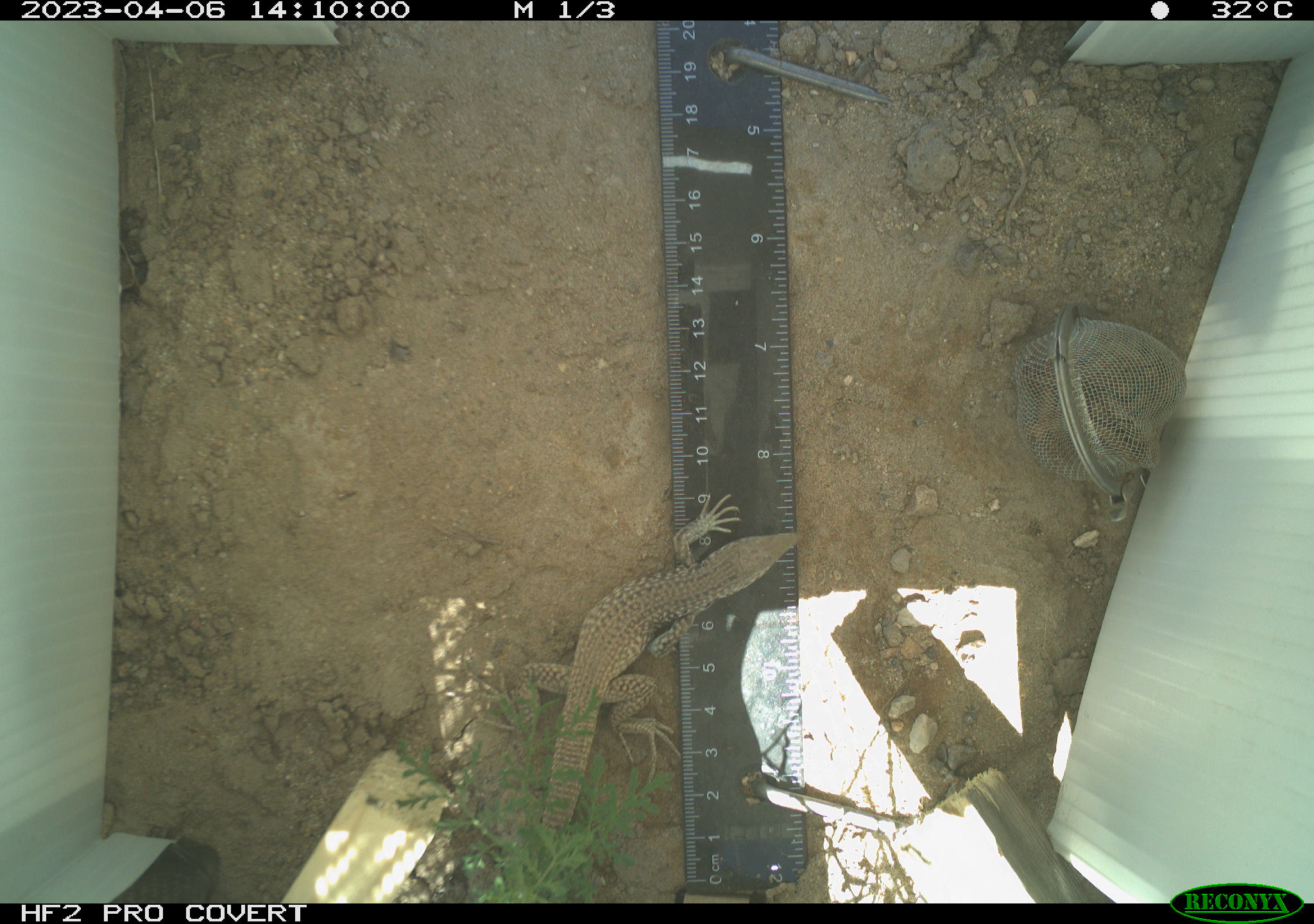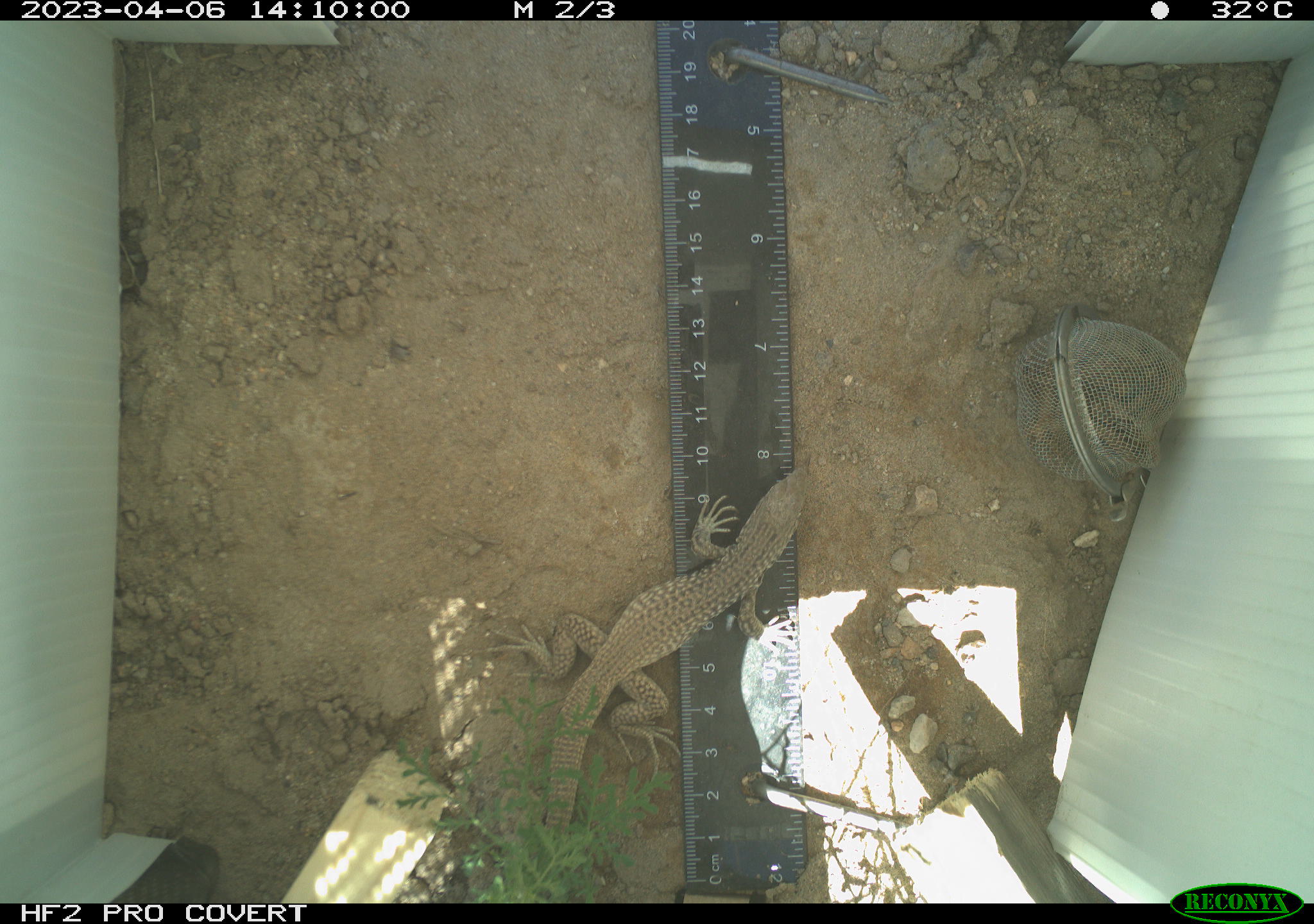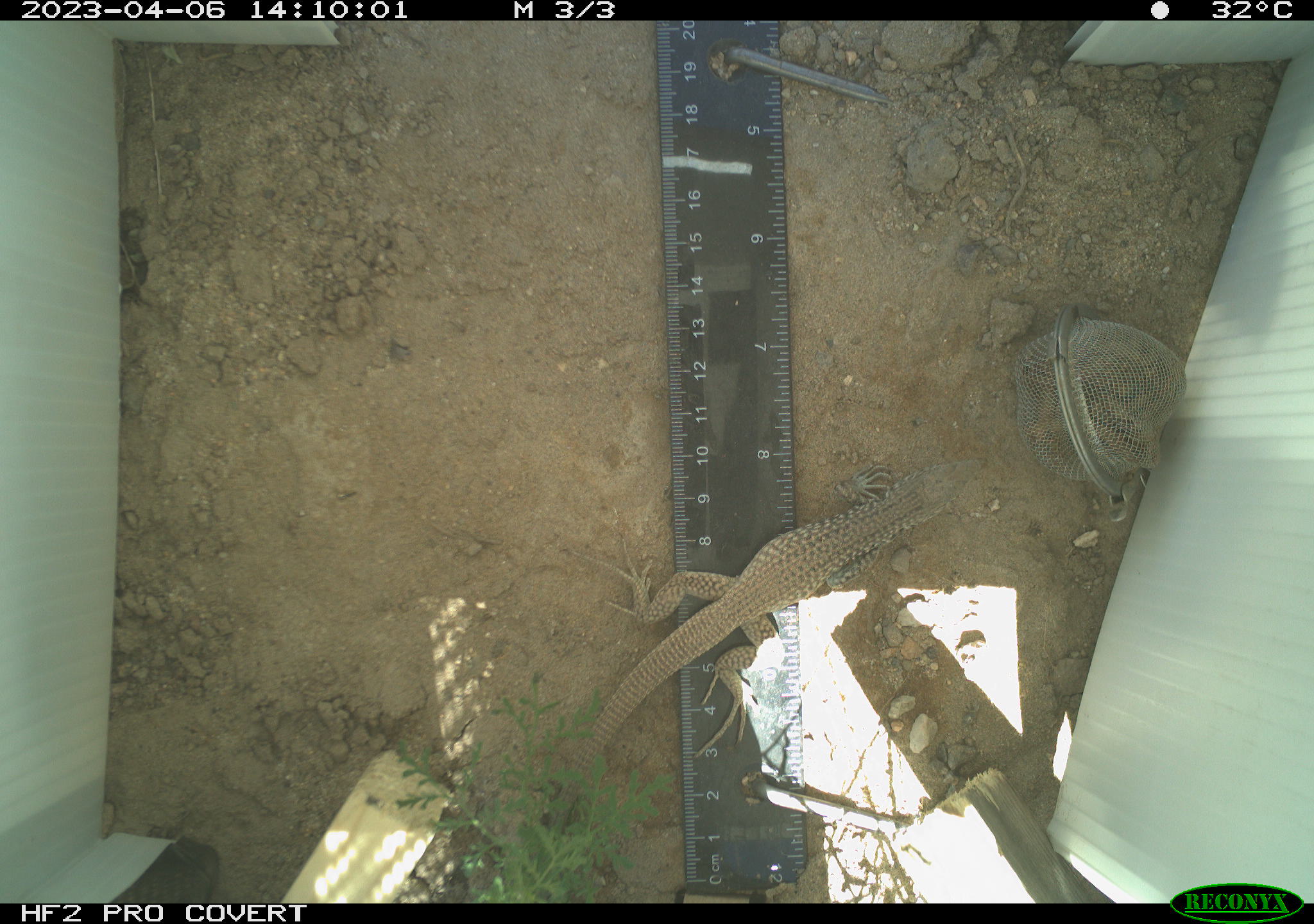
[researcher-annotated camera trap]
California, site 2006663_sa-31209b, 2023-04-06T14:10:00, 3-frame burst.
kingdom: Animalia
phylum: Chordata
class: Reptilia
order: Squamata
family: Teiidae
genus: Aspidoscelis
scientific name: Aspidoscelis tigris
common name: western whiptail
Western whiptail (Aspidoscelis tigris).